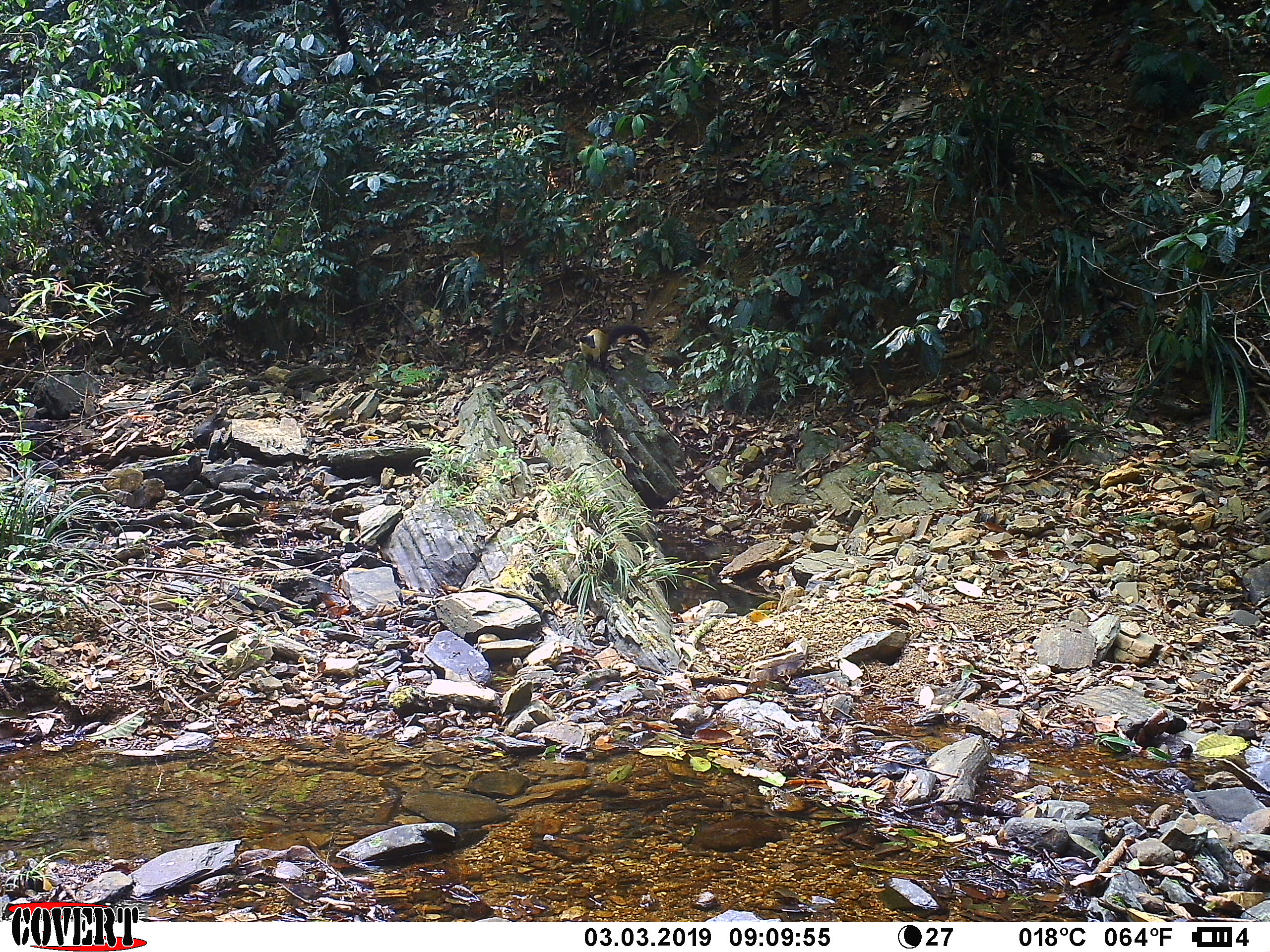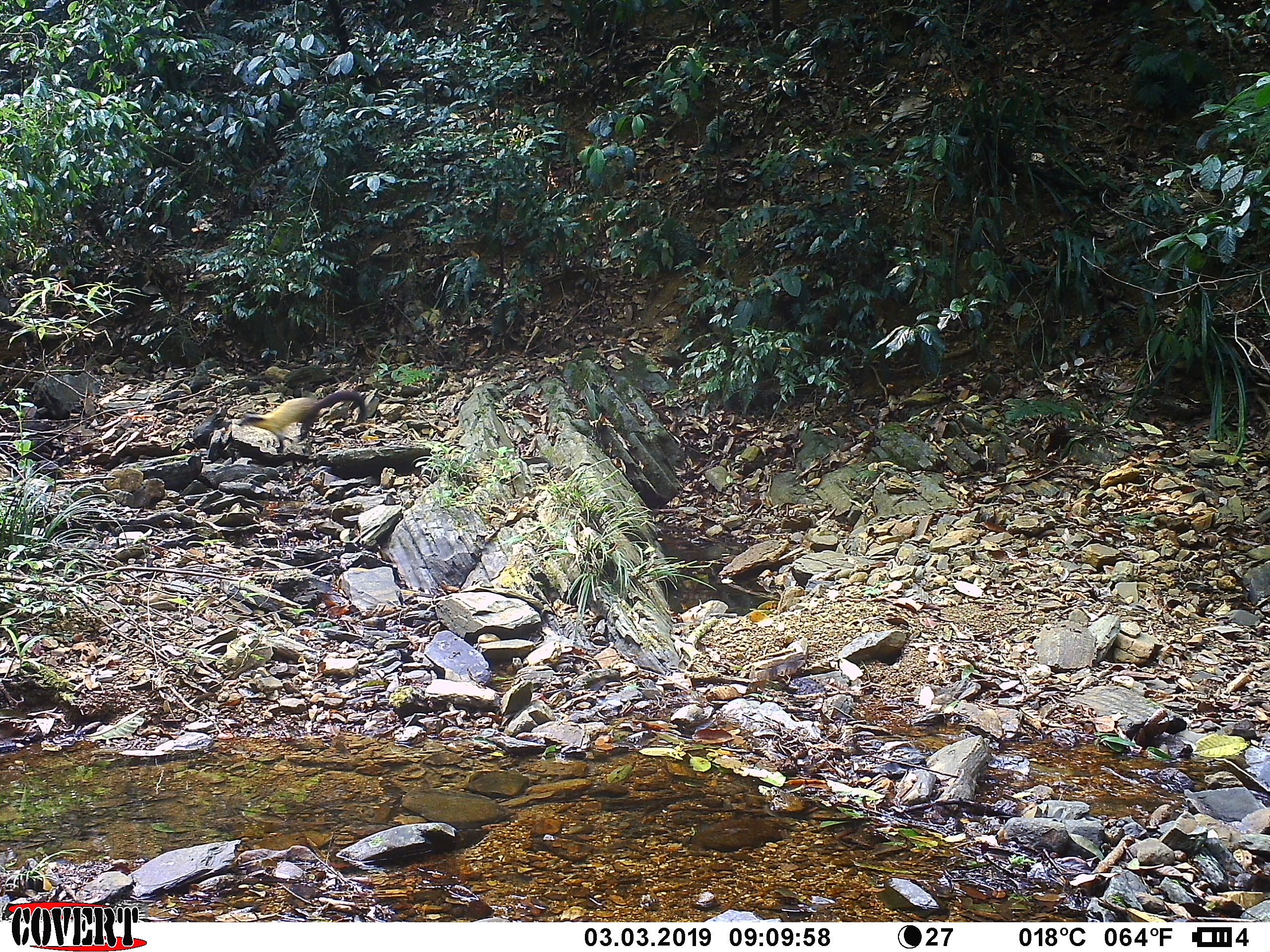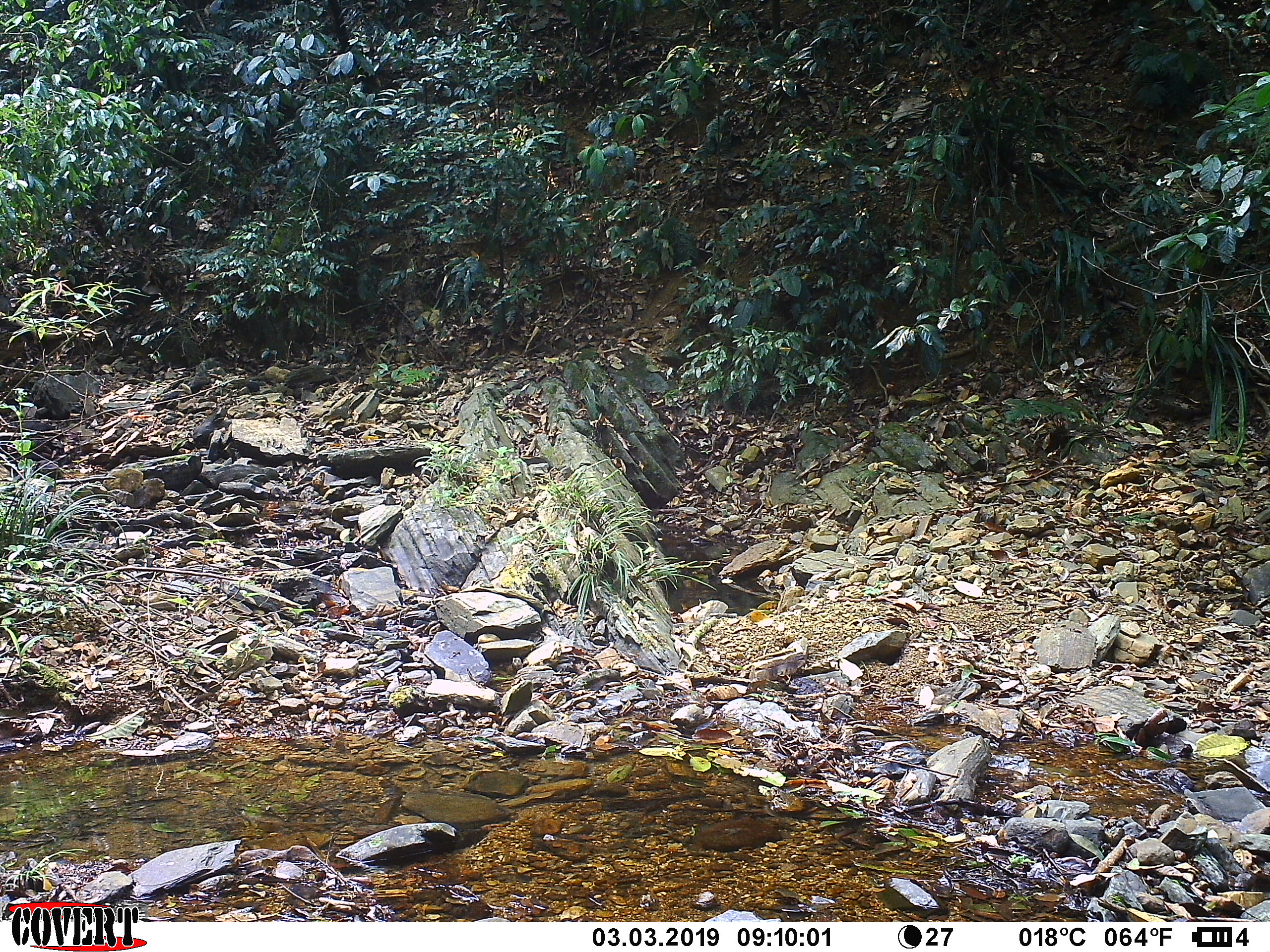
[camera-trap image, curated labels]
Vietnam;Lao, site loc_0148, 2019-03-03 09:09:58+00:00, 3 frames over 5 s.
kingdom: Animalia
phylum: Chordata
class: Mammalia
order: Carnivora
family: Mustelidae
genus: Martes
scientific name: Martes flavigula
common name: yellow-throated marten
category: yellow throated marten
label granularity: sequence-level